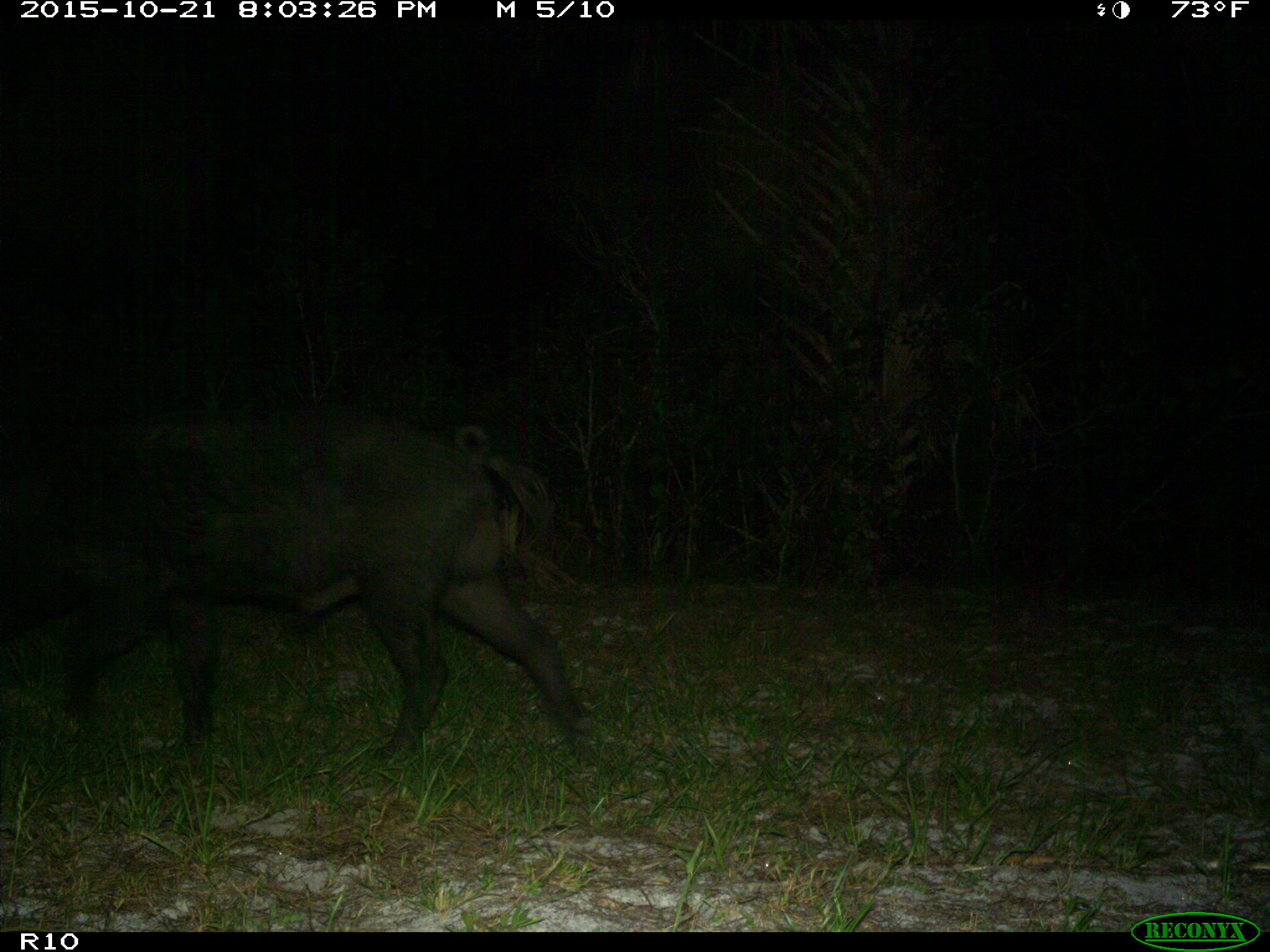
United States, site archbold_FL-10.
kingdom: Animalia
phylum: Chordata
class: Mammalia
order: Artiodactyla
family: Suidae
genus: Sus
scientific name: Sus scrofa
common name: wild boar